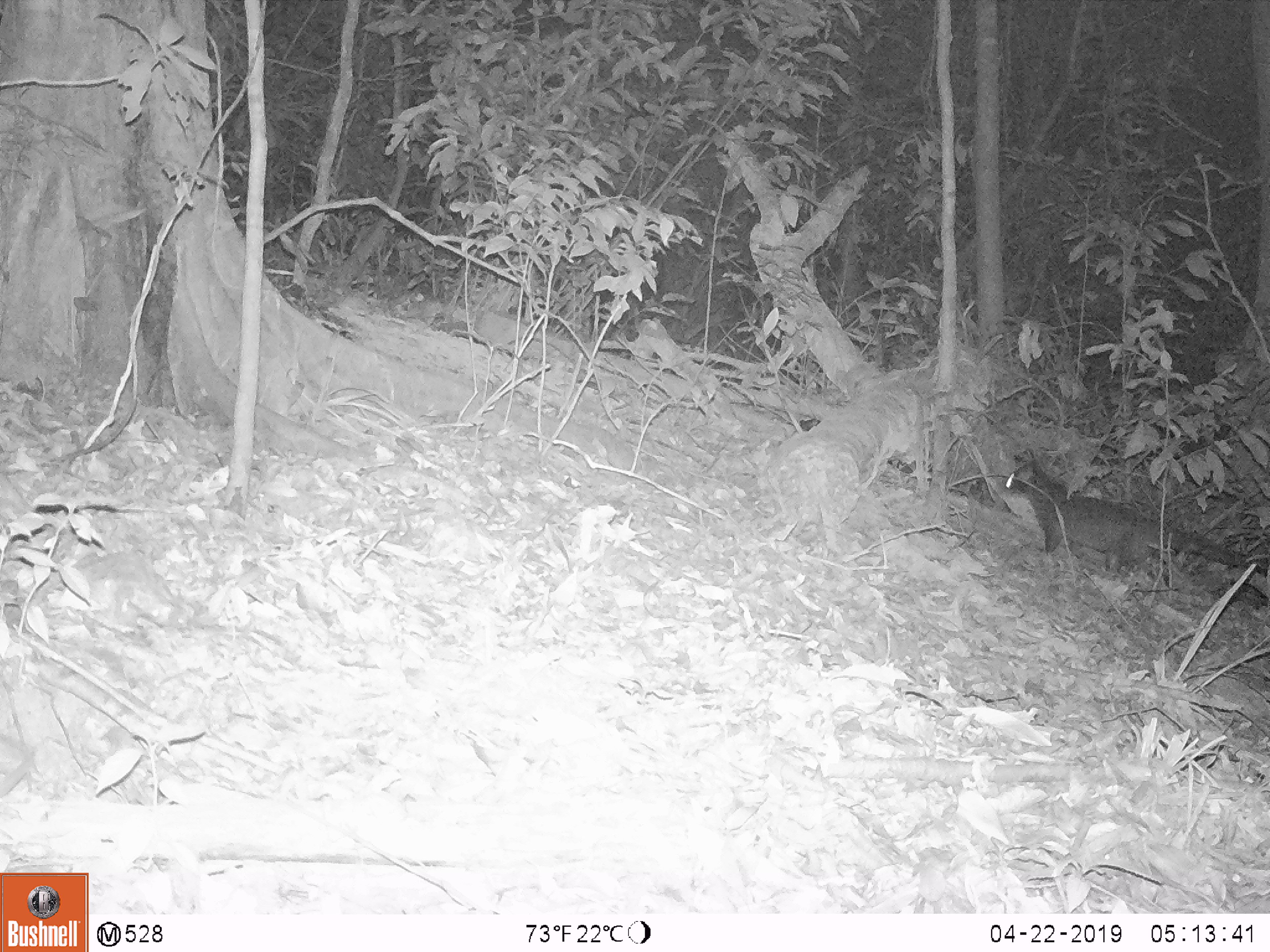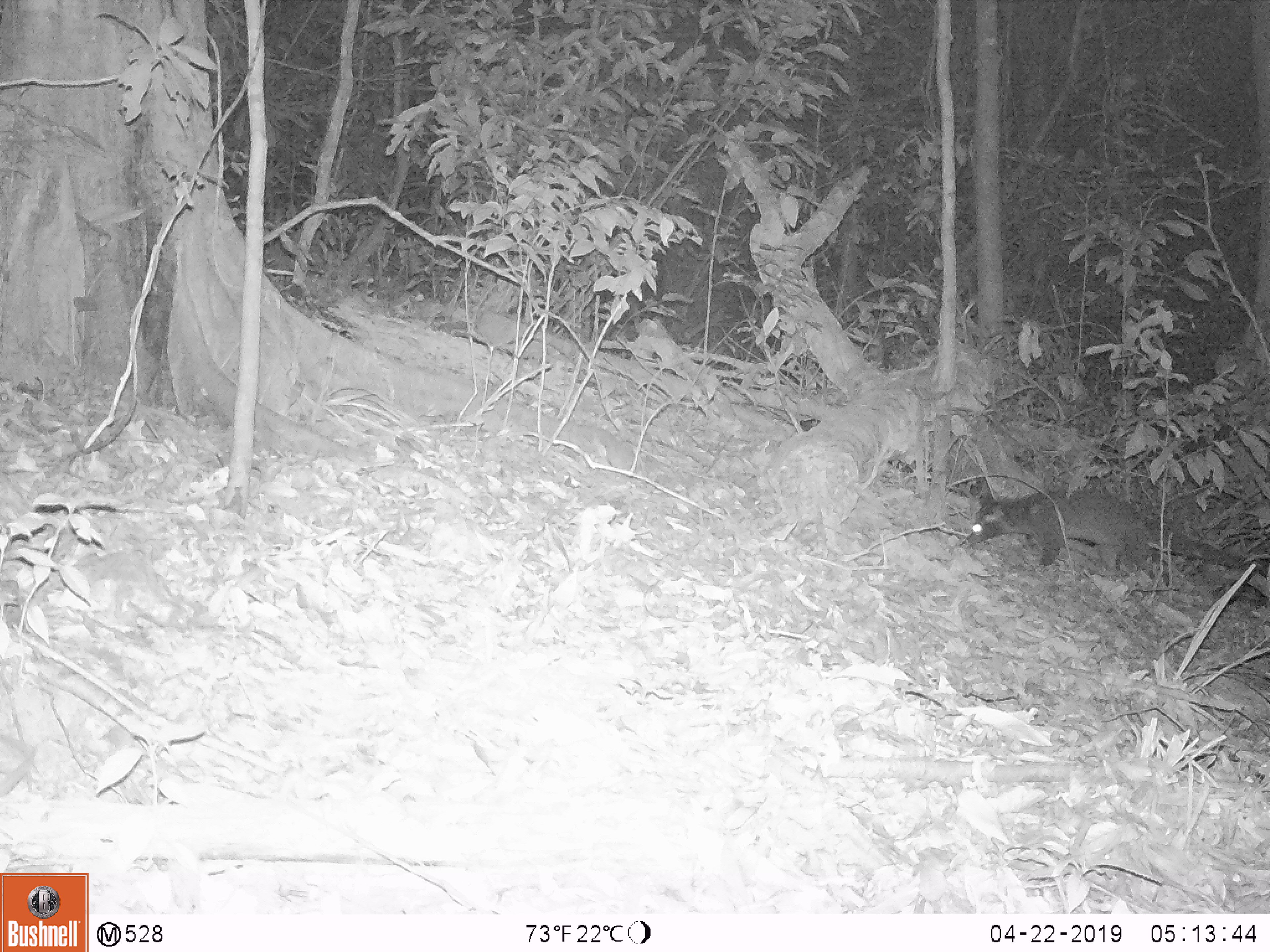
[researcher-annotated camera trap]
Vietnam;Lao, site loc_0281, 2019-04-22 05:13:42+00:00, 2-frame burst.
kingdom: Animalia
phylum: Chordata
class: Mammalia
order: Carnivora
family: Viverridae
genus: Paguma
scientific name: Paguma larvata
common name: masked palm civet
Masked palm civet (Paguma larvata). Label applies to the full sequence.